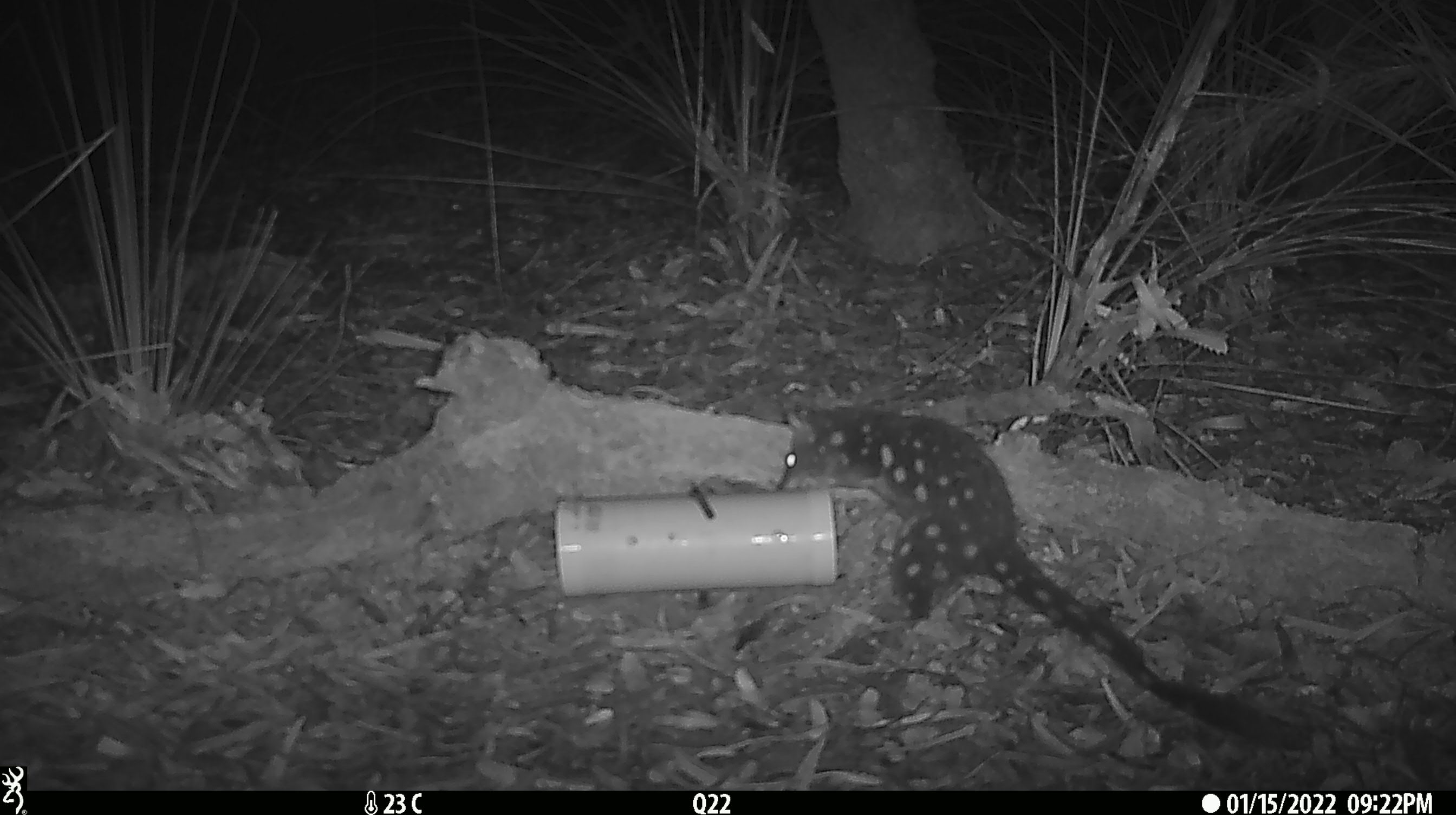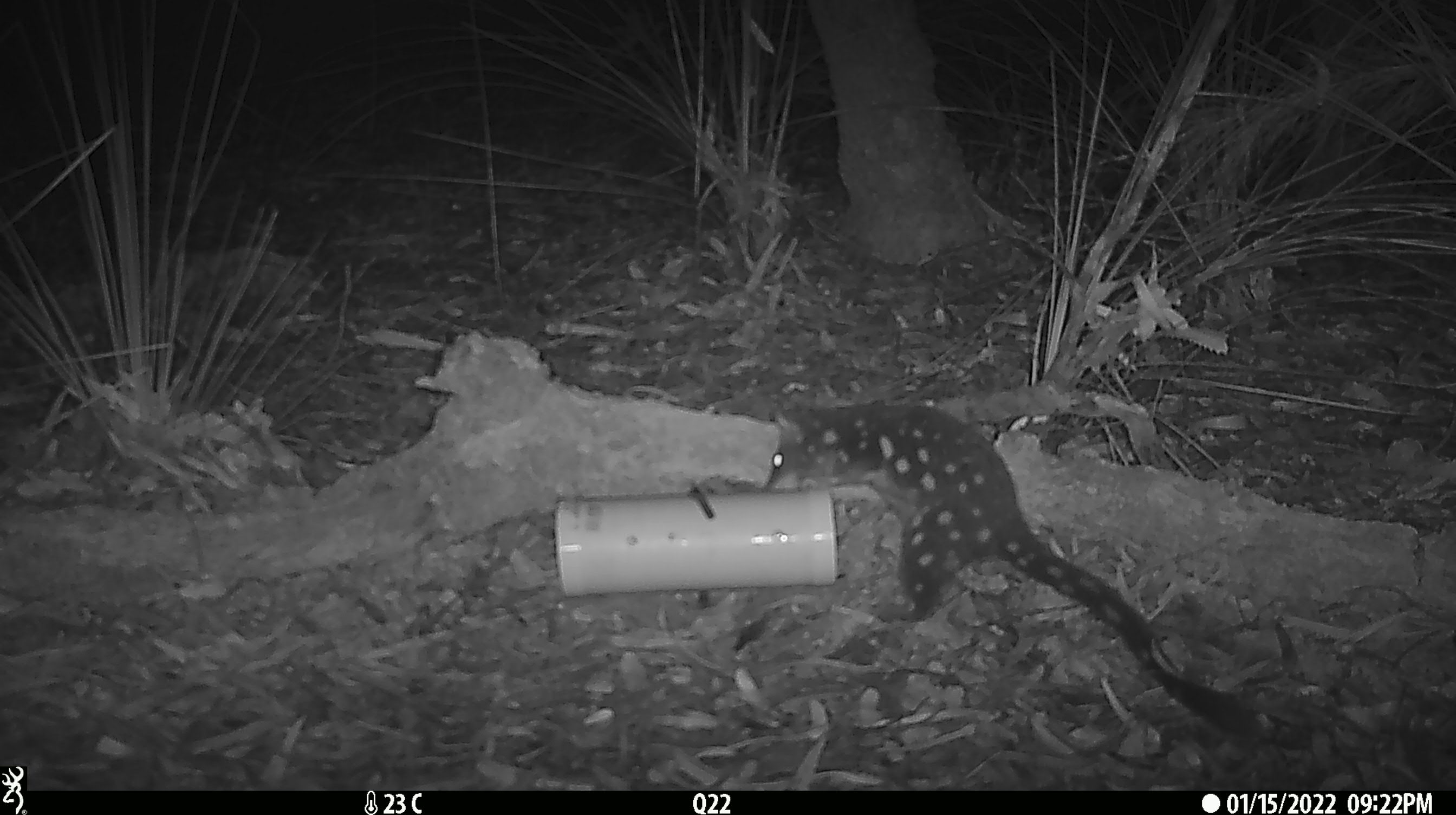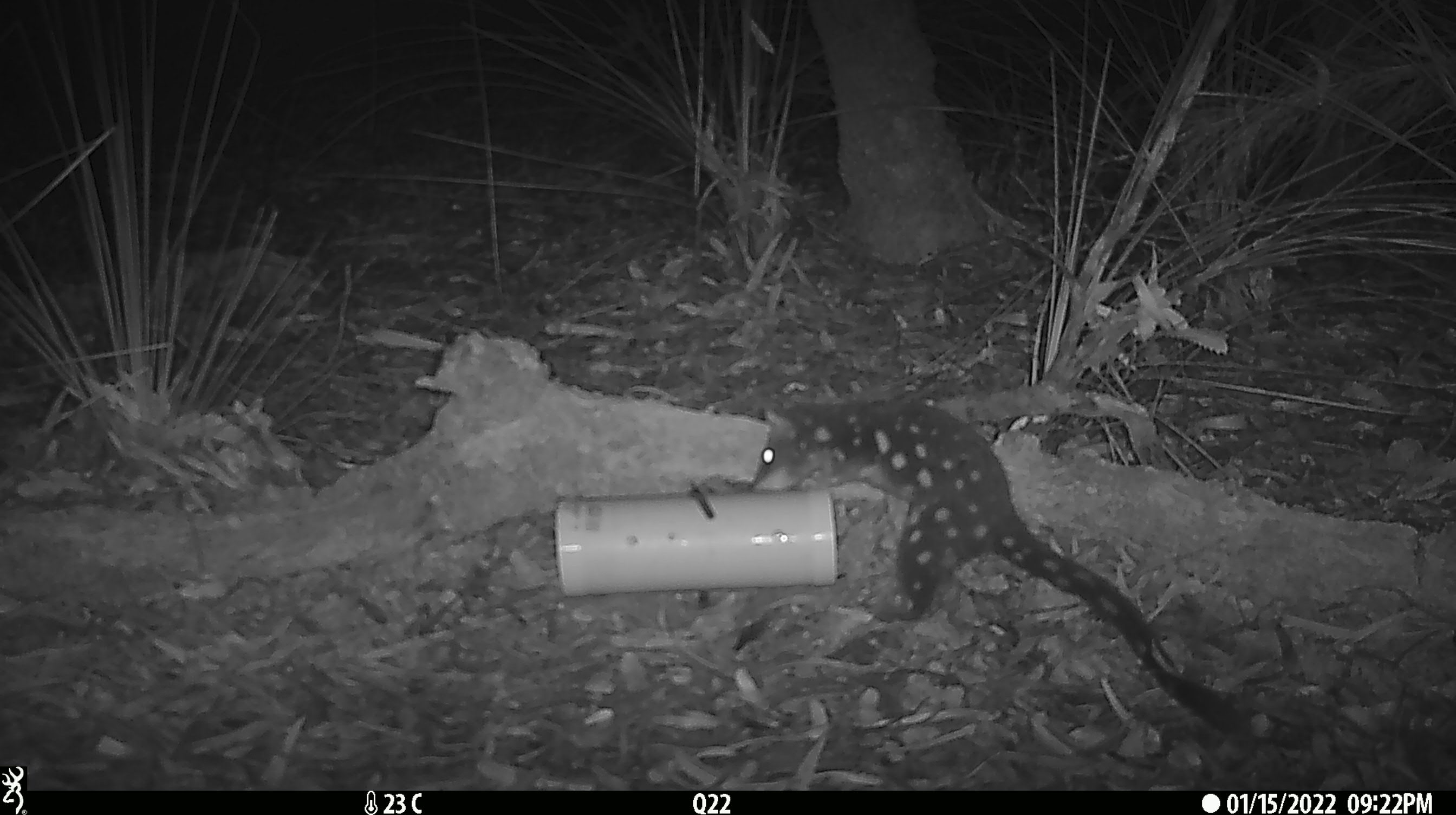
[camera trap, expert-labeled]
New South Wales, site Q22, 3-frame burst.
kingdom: Animalia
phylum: Chordata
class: Mammalia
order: Dasyuromorphia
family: Dasyuridae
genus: Dasyurus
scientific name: Dasyurus maculatus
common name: spotted-tailed quoll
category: quoll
Quoll (spotted-tailed quoll) (Dasyurus maculatus).